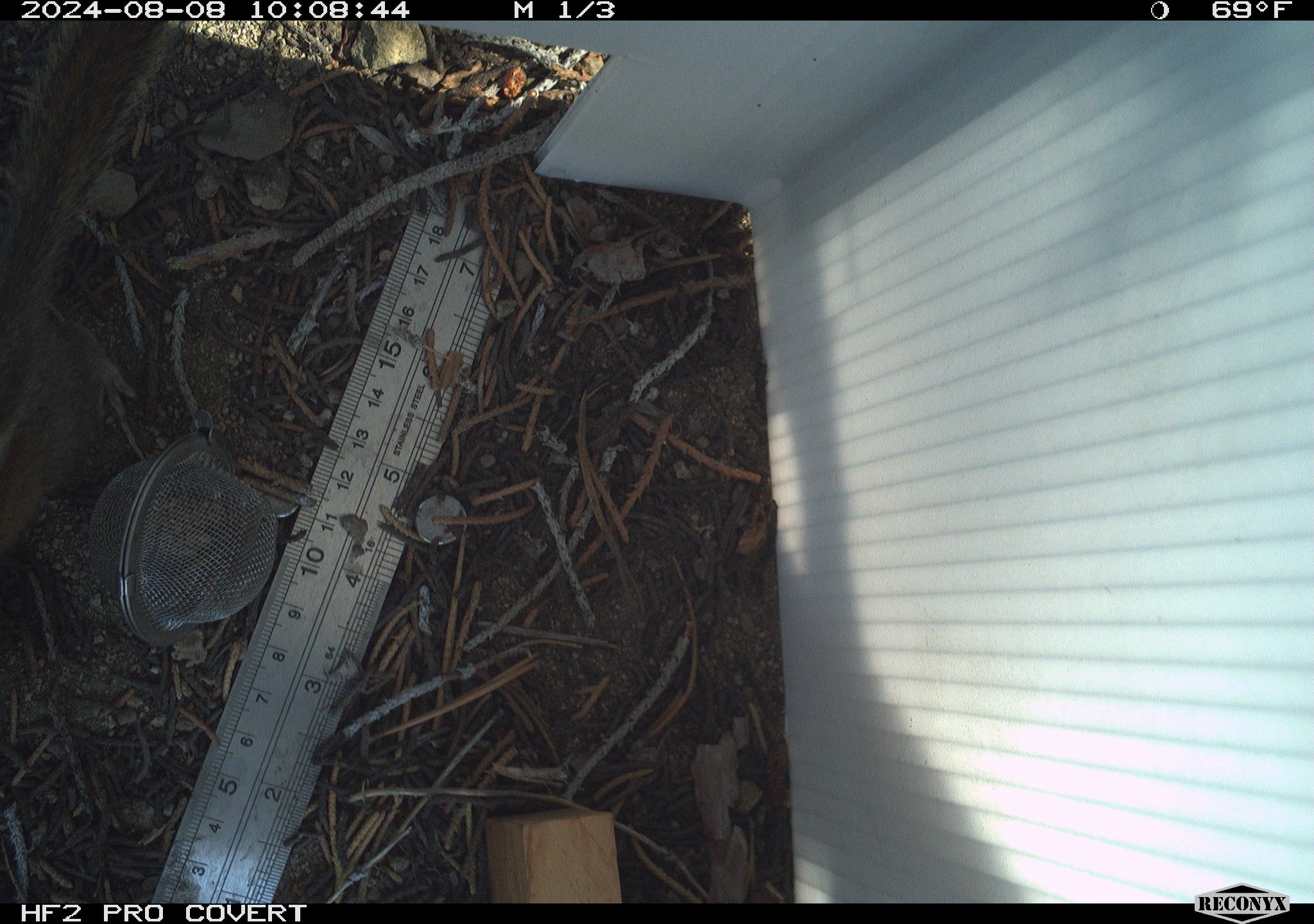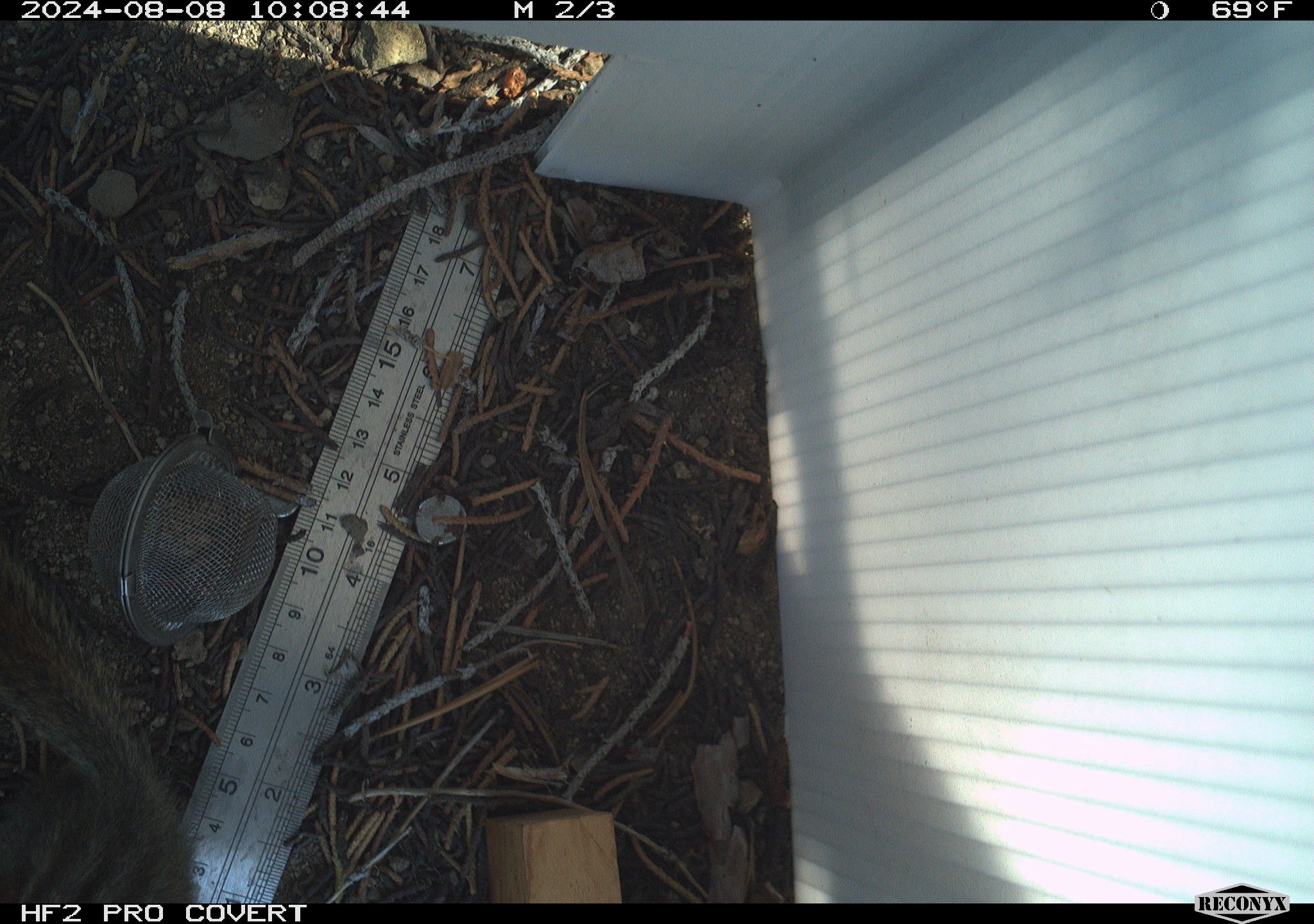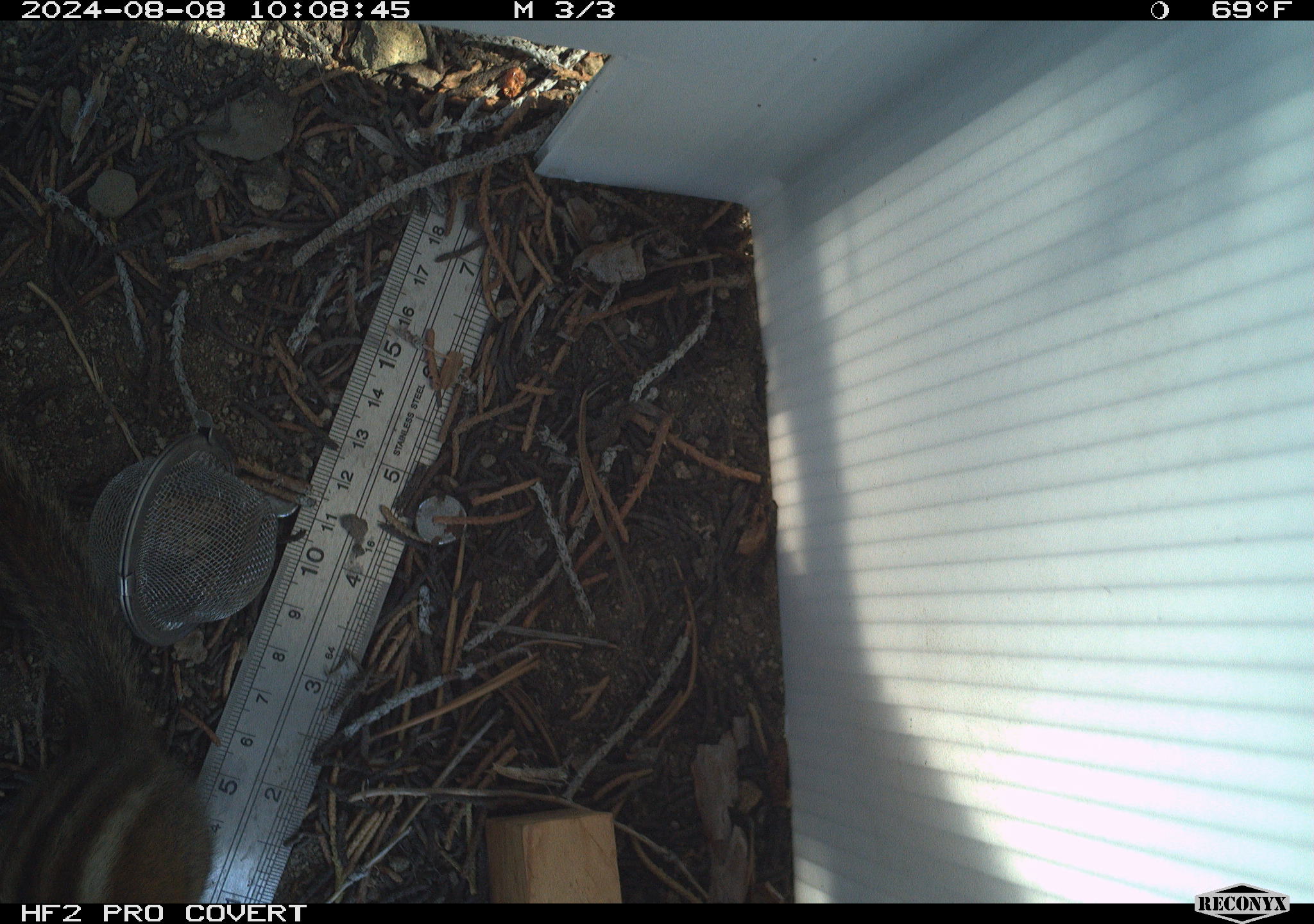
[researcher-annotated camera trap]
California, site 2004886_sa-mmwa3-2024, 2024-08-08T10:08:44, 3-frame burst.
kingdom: Animalia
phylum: Chordata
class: Mammalia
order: Rodentia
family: Sciuridae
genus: Neotamias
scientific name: Neotamias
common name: western chipmunks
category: neotamias species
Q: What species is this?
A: Neotamias species (western chipmunks) (Neotamias).